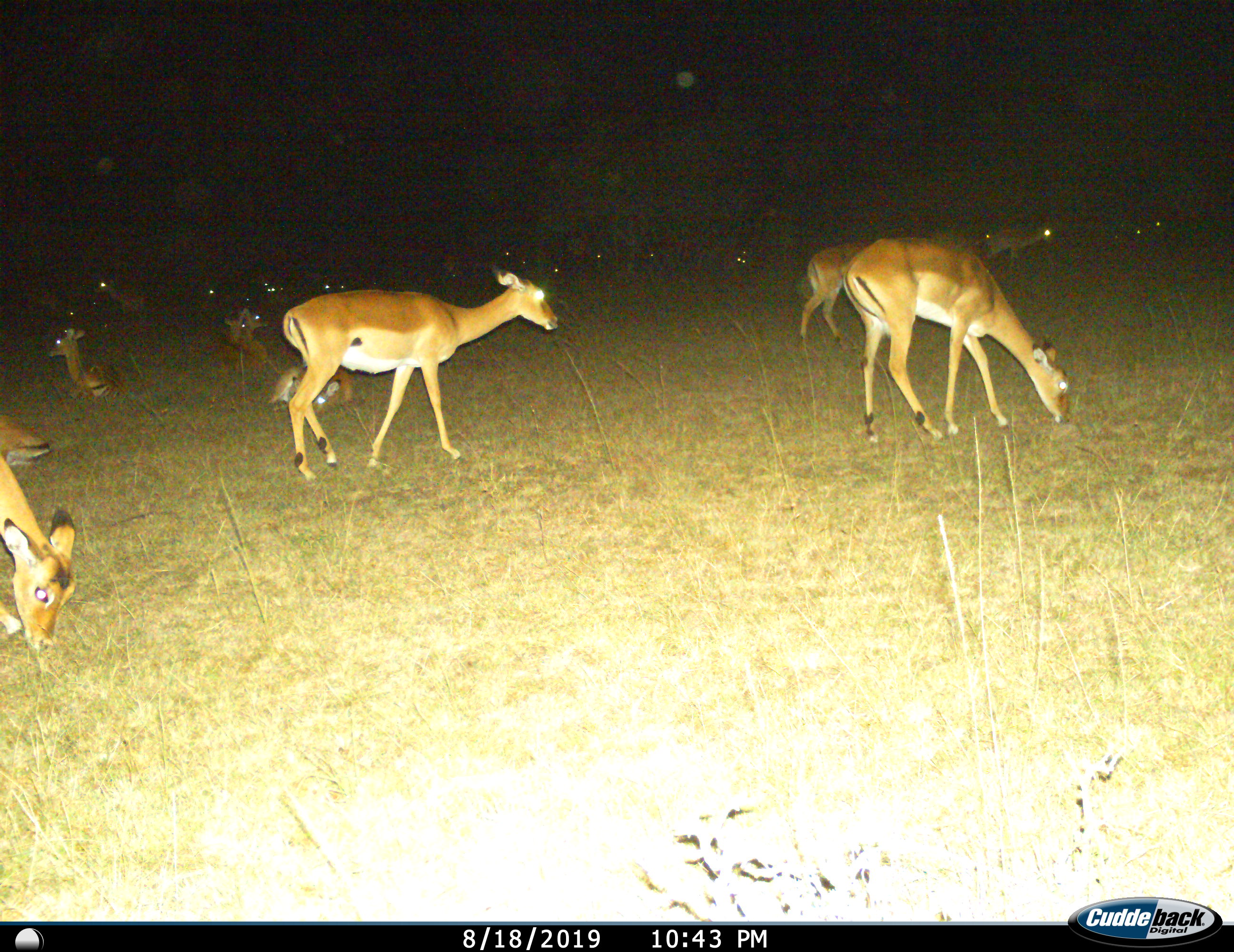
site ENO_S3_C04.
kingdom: Animalia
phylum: Chordata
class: Mammalia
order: Artiodactyla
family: Bovidae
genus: Aepyceros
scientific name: Aepyceros melampus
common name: impala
Impala (Aepyceros melampus), count 11-50. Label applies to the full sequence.